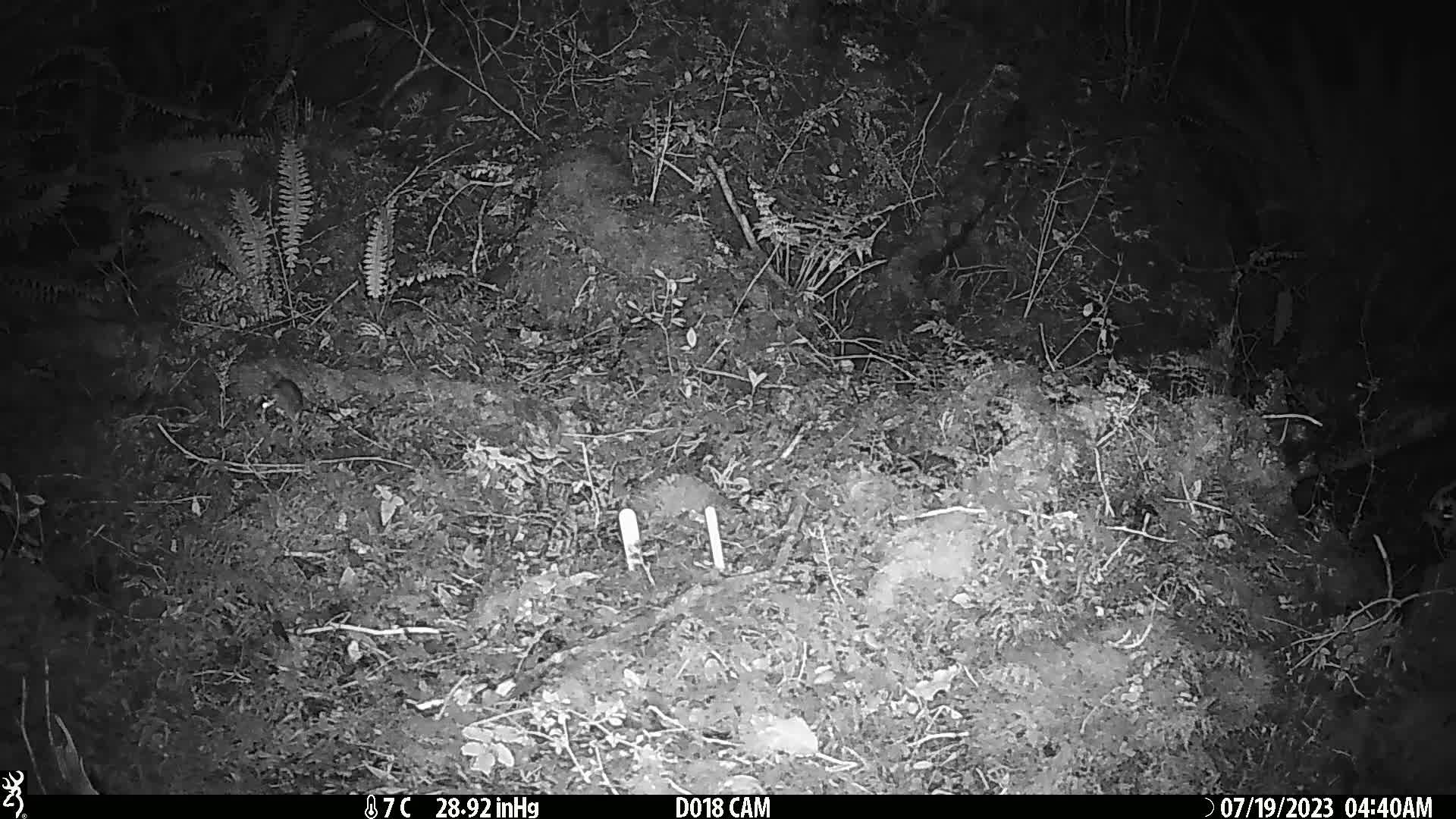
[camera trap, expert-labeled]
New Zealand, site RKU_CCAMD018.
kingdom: Animalia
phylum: Chordata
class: Mammalia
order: Rodentia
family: Muridae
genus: Rattus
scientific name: Rattus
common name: rat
Rat (Rattus).